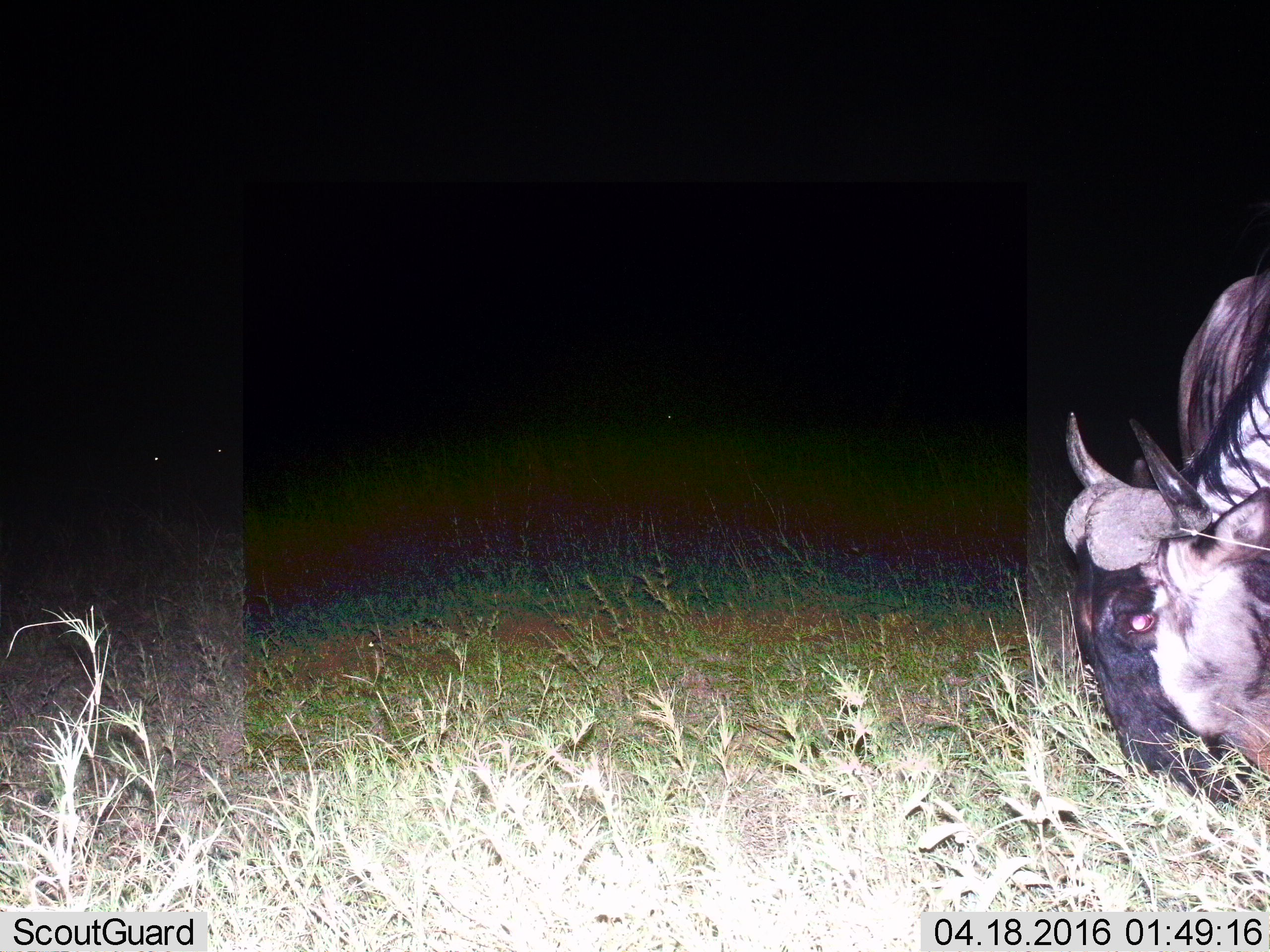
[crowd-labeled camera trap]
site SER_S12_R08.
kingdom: Animalia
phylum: Chordata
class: Mammalia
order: Artiodactyla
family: Bovidae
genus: Connochaetes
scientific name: Connochaetes taurinus taurinus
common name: blue wildebeest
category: wildebeestblue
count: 1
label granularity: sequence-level